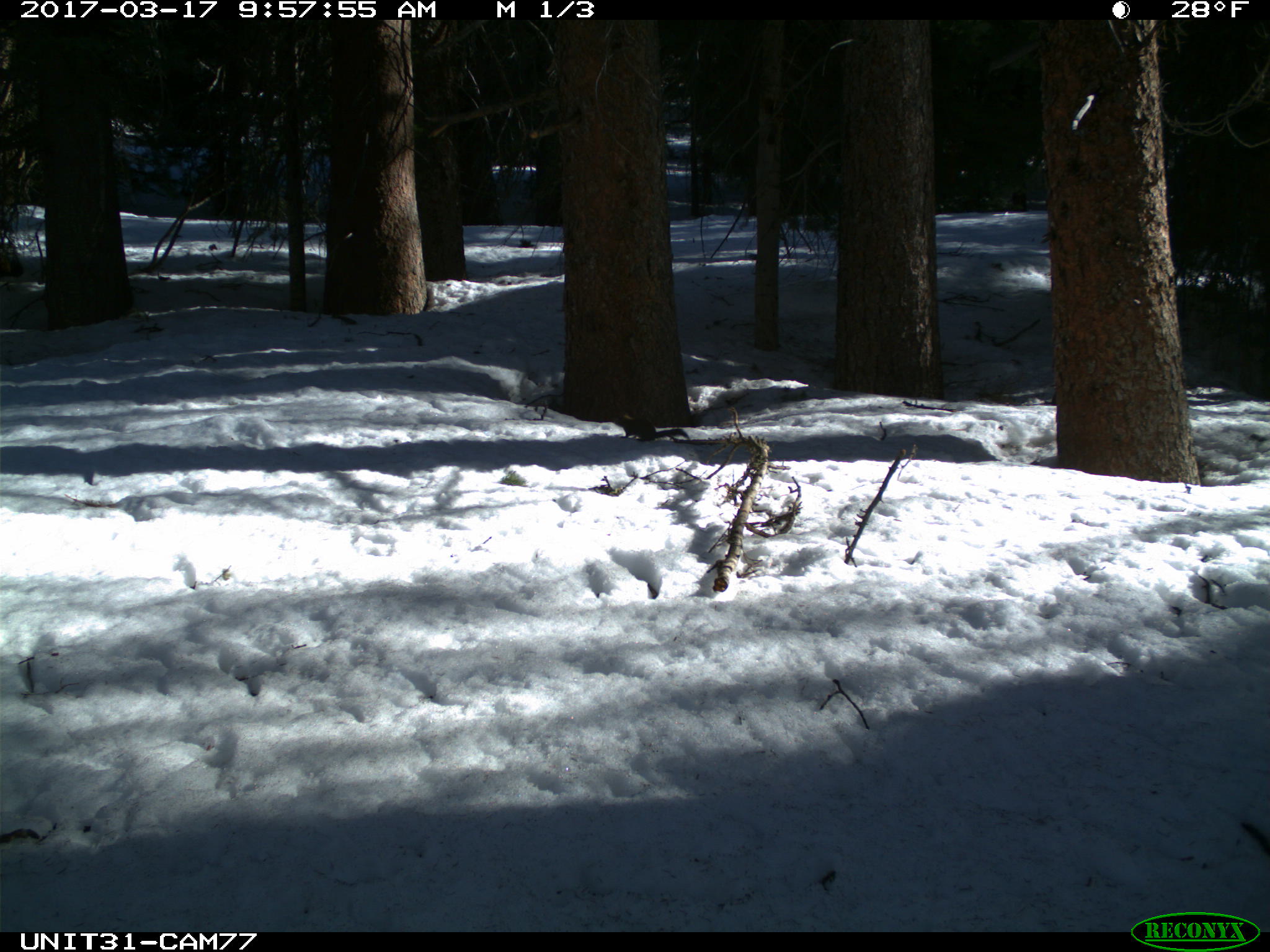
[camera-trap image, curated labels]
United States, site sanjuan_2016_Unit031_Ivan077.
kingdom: Animalia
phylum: Chordata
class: Mammalia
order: Rodentia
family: Sciuridae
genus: Tamiasciurus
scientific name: Tamiasciurus hudsonicus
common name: american red squirrel